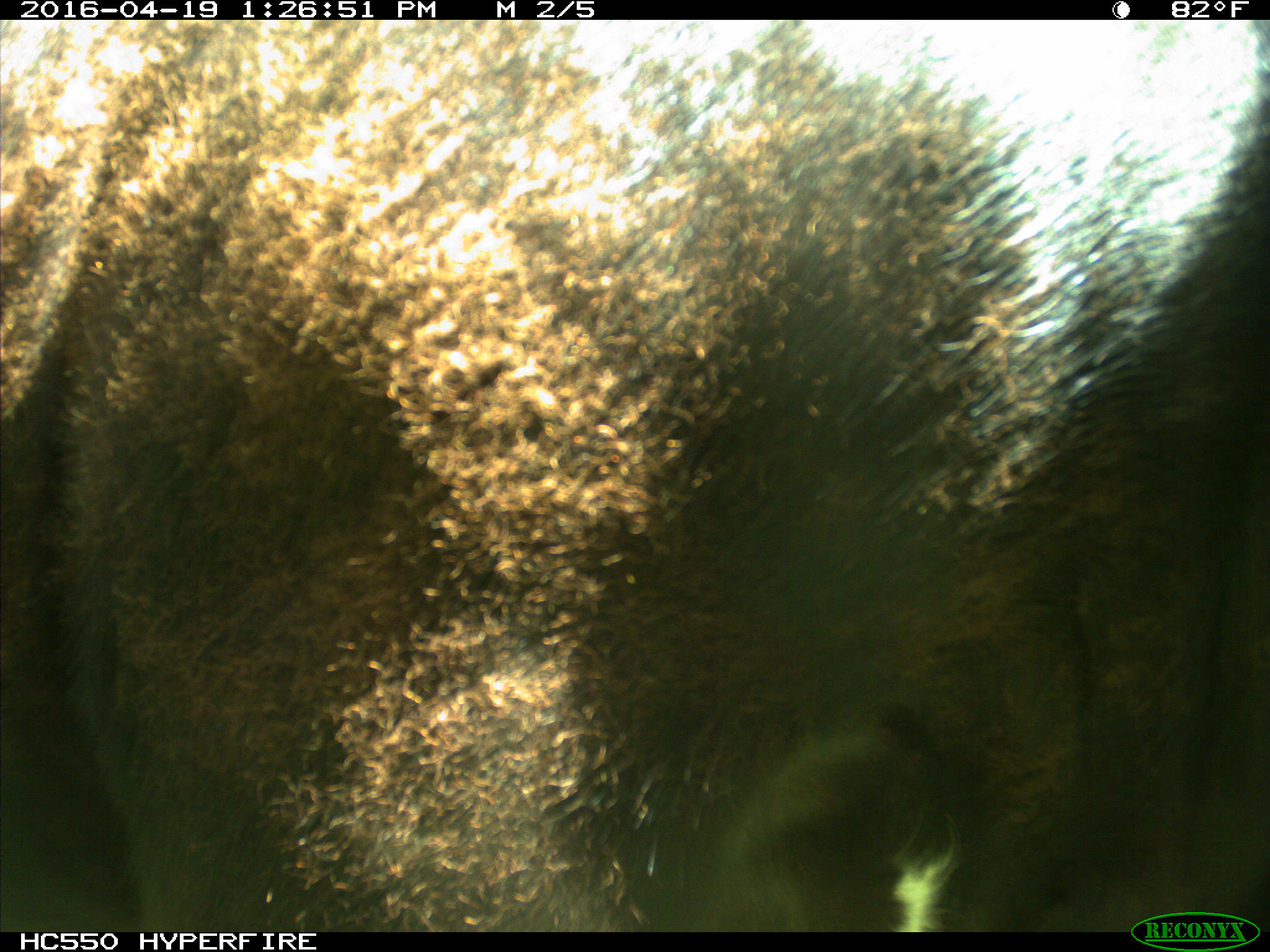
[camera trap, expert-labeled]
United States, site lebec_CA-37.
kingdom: Animalia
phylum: Chordata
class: Mammalia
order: Artiodactyla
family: Bovidae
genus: Bos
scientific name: Bos taurus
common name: domestic cow